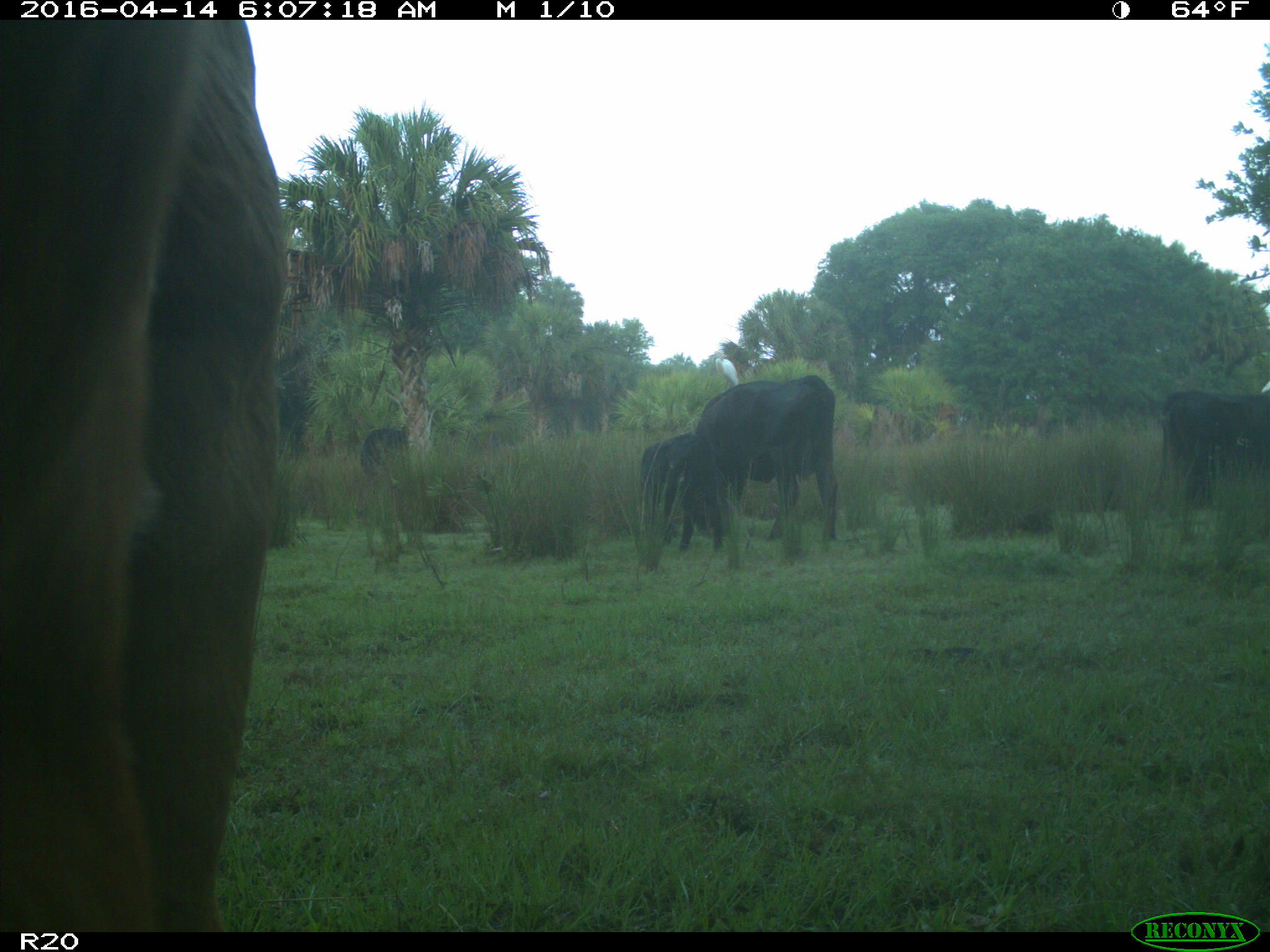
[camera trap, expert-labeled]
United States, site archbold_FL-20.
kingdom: Animalia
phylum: Chordata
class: Mammalia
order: Artiodactyla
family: Bovidae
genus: Bos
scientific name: Bos taurus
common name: domestic cow